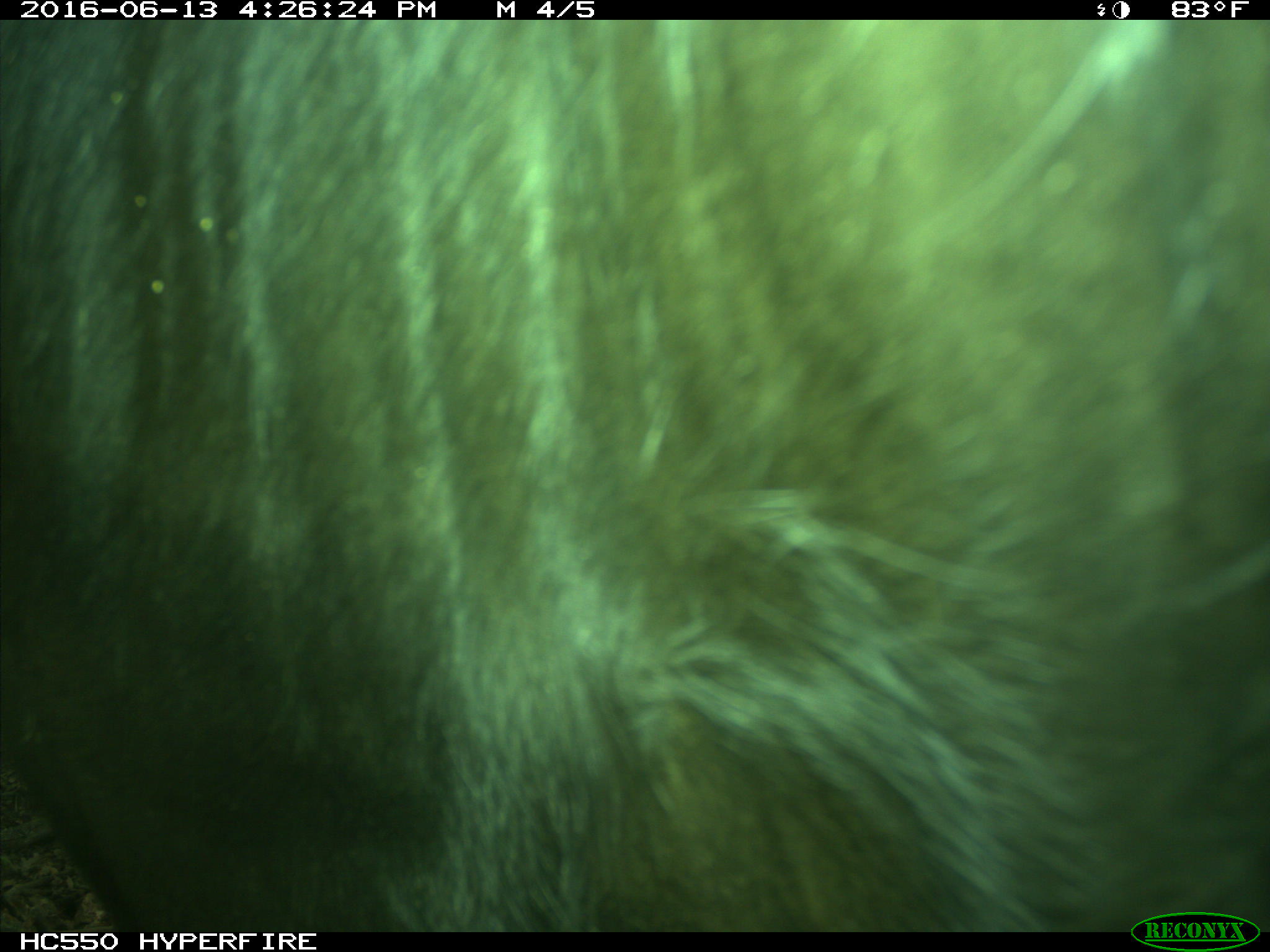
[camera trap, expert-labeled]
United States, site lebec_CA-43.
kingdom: Animalia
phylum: Chordata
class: Mammalia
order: Artiodactyla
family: Bovidae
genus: Bos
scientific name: Bos taurus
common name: domestic cow